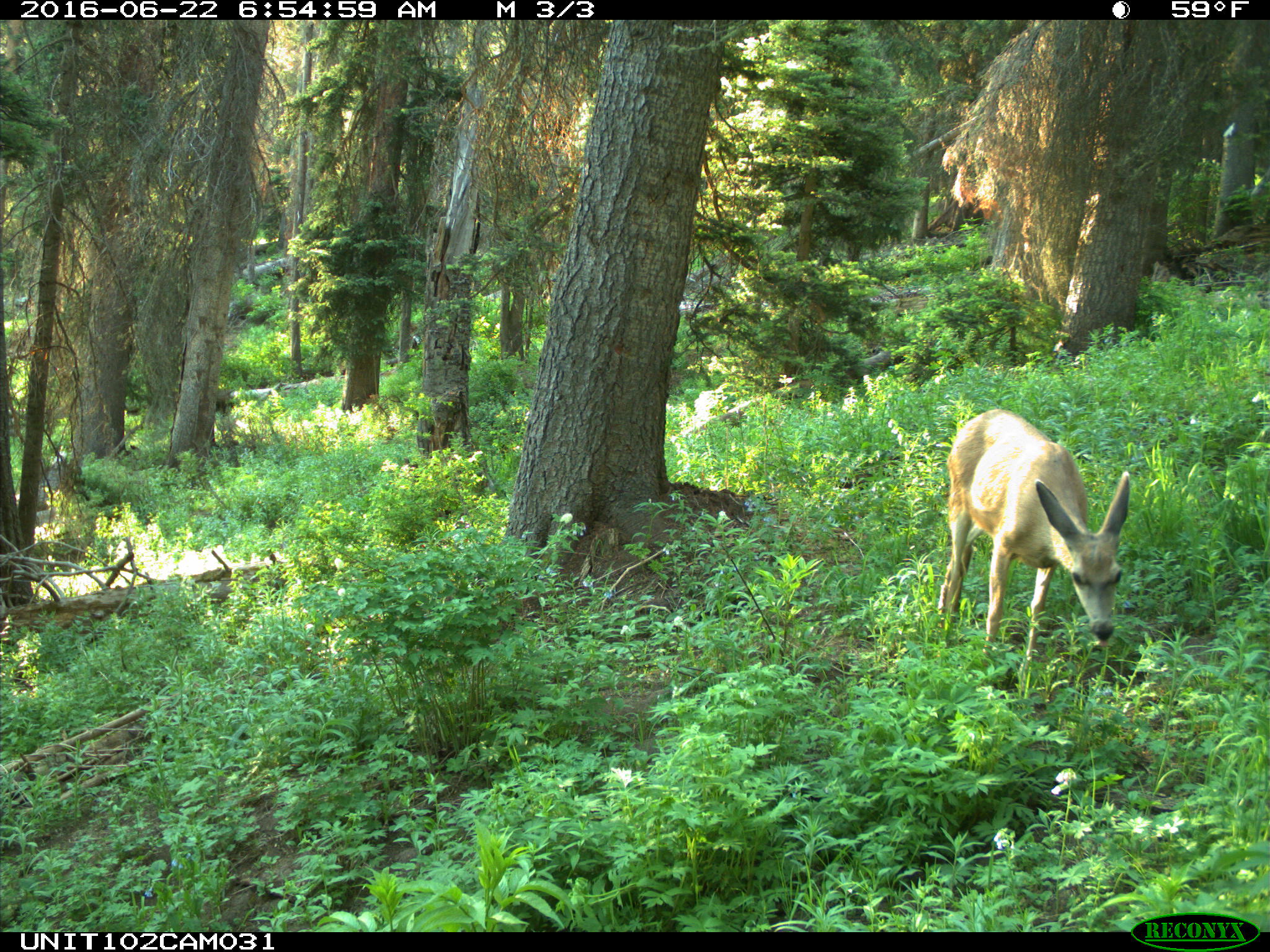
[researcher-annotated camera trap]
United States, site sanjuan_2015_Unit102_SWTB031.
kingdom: Animalia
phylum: Chordata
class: Mammalia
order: Artiodactyla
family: Cervidae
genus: Odocoileus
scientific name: Odocoileus hemionus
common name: mule deer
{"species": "Odocoileus hemionus (mule deer)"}